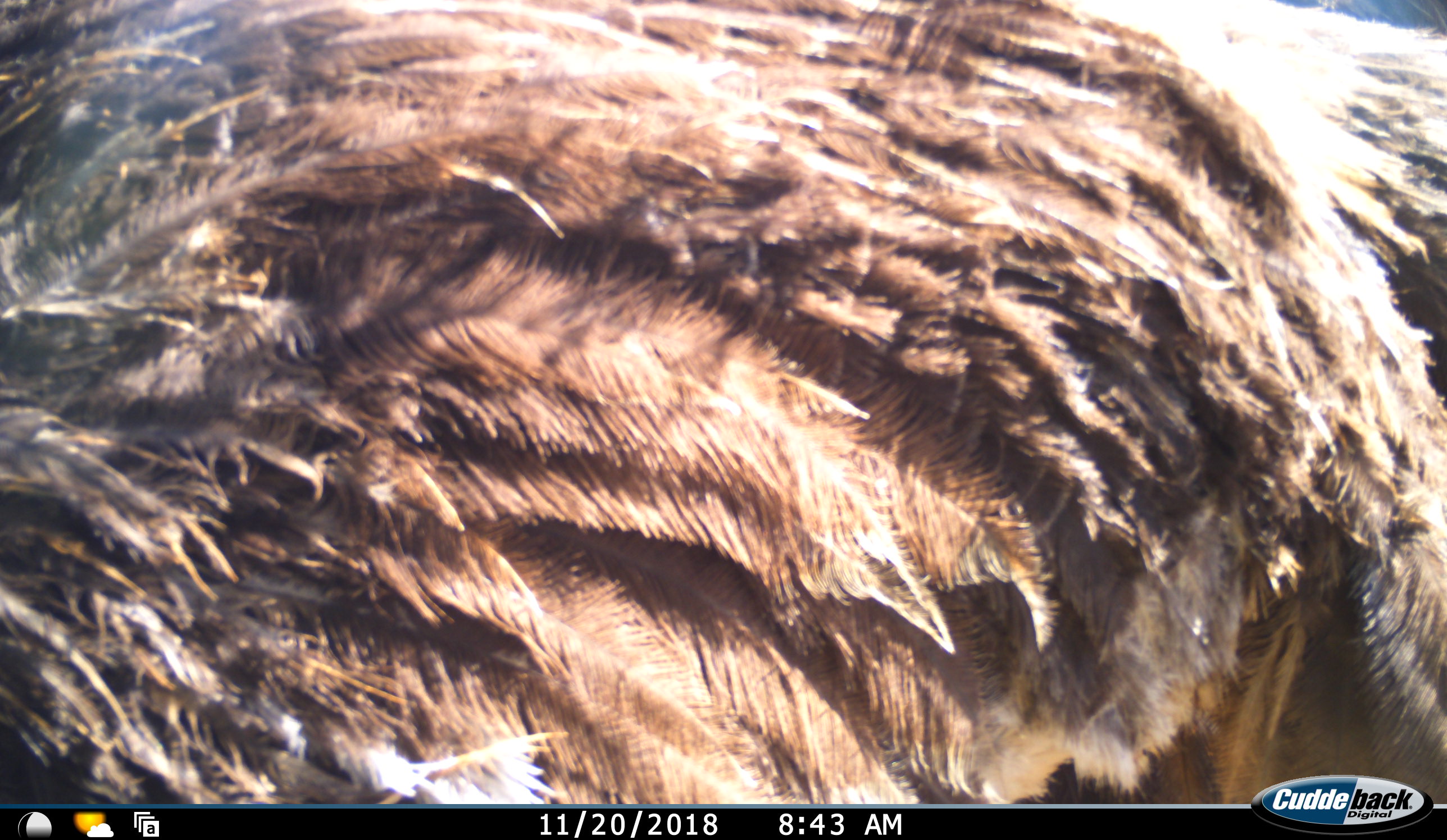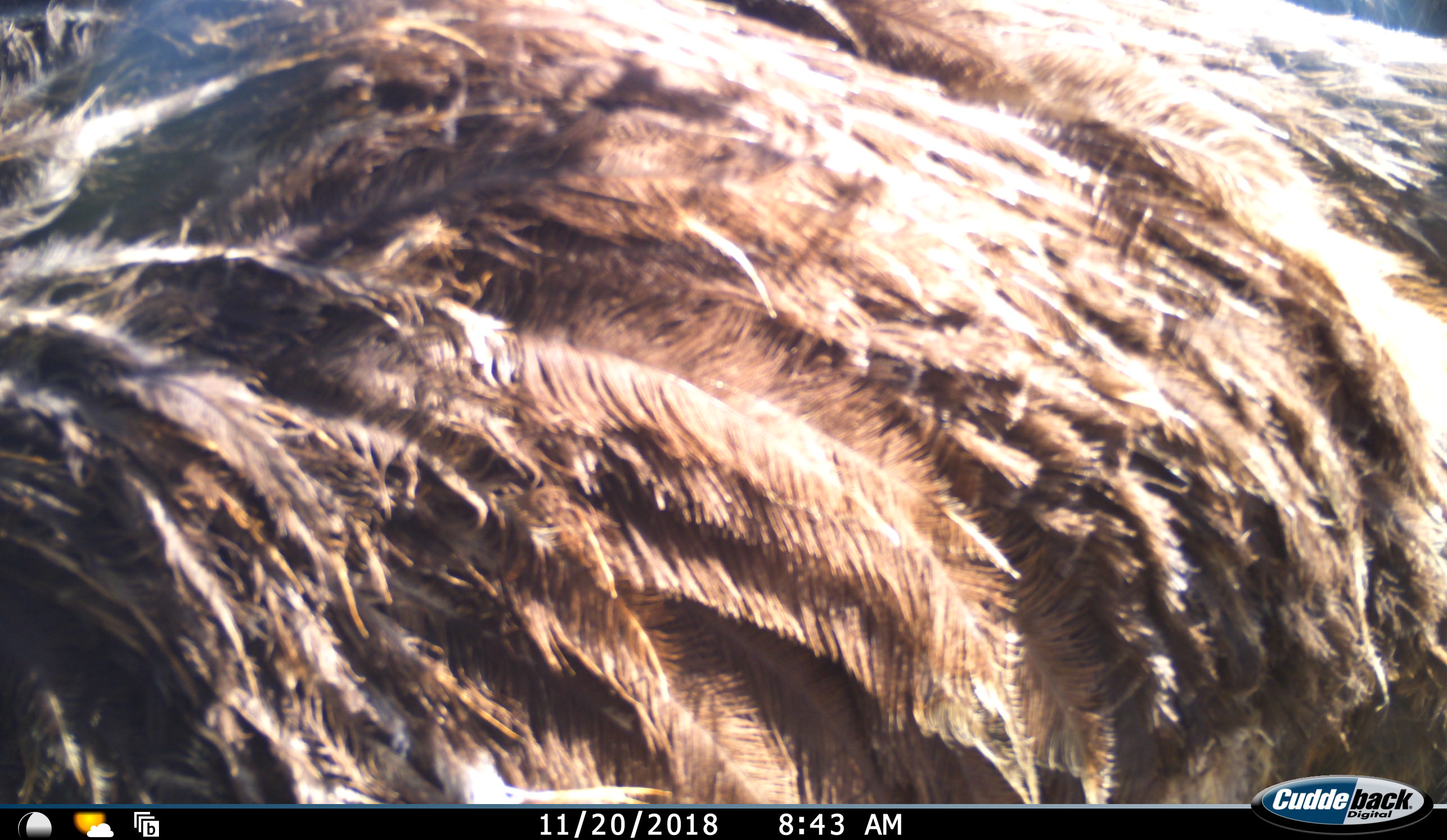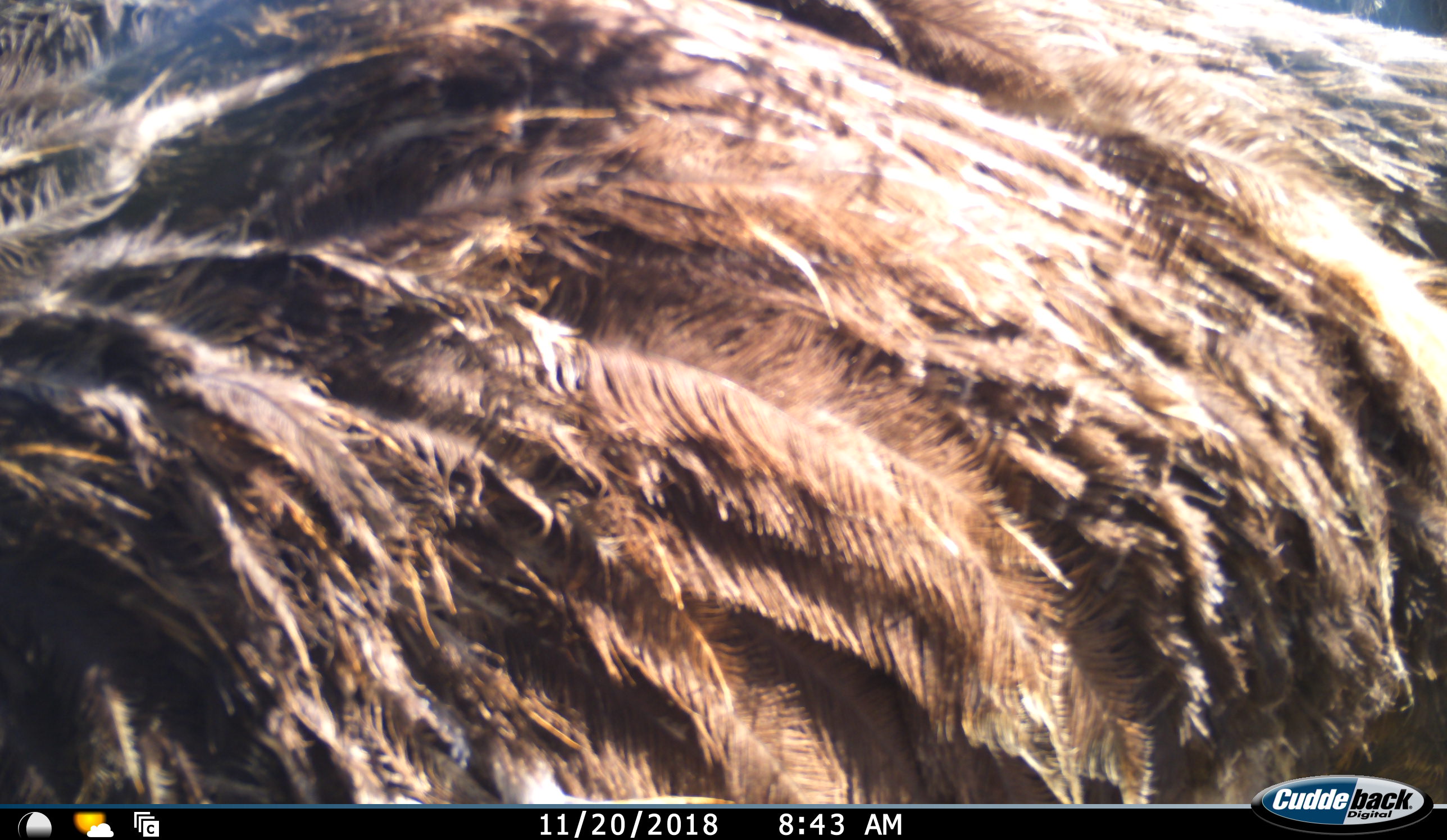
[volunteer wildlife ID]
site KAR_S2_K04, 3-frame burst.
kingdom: Animalia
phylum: Chordata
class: Aves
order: Struthioniformes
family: Struthionidae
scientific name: Struthionidae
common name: ostrich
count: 1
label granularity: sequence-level